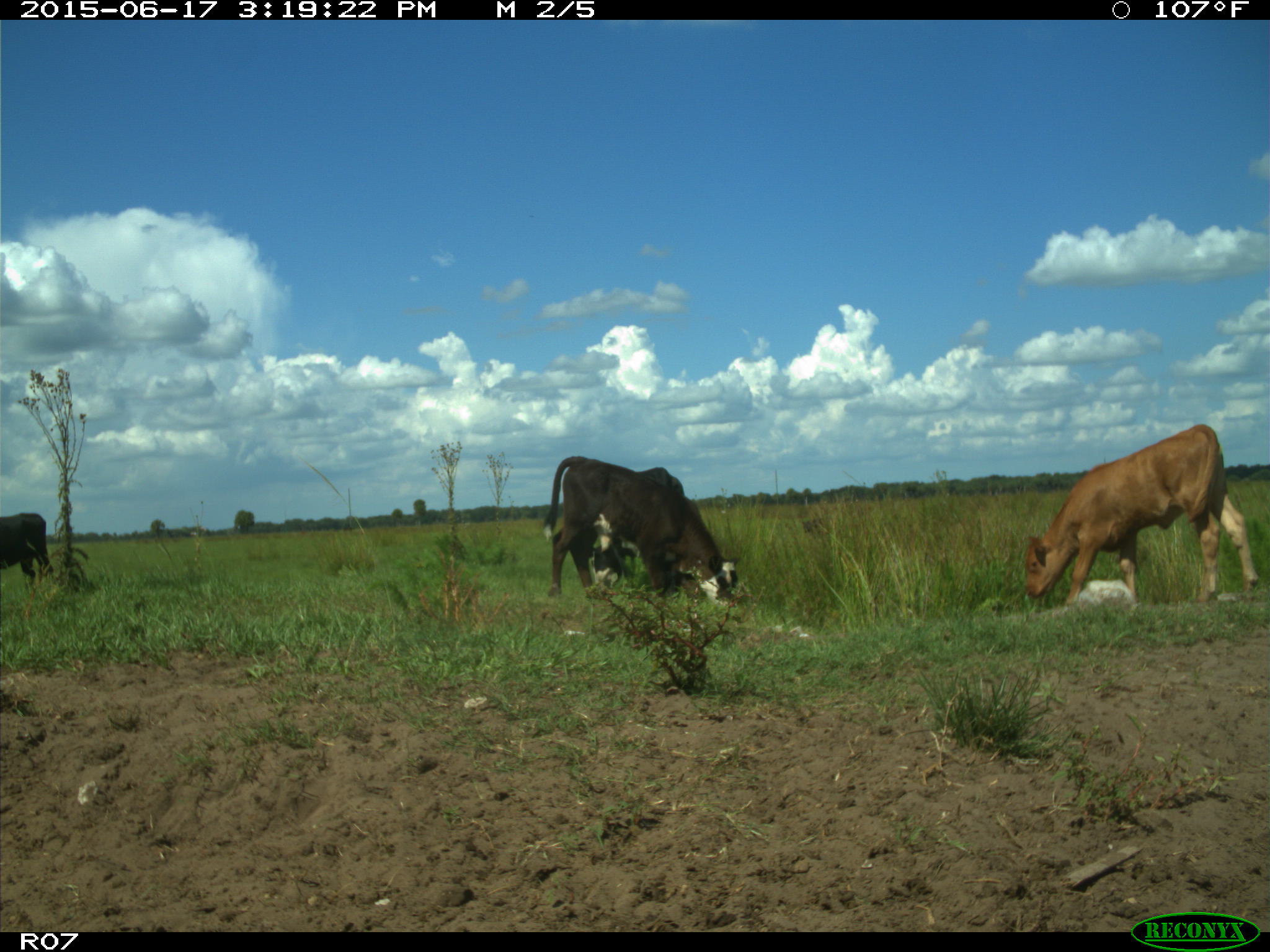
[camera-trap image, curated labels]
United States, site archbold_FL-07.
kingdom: Animalia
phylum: Chordata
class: Mammalia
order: Artiodactyla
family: Bovidae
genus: Bos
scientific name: Bos taurus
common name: domestic cow